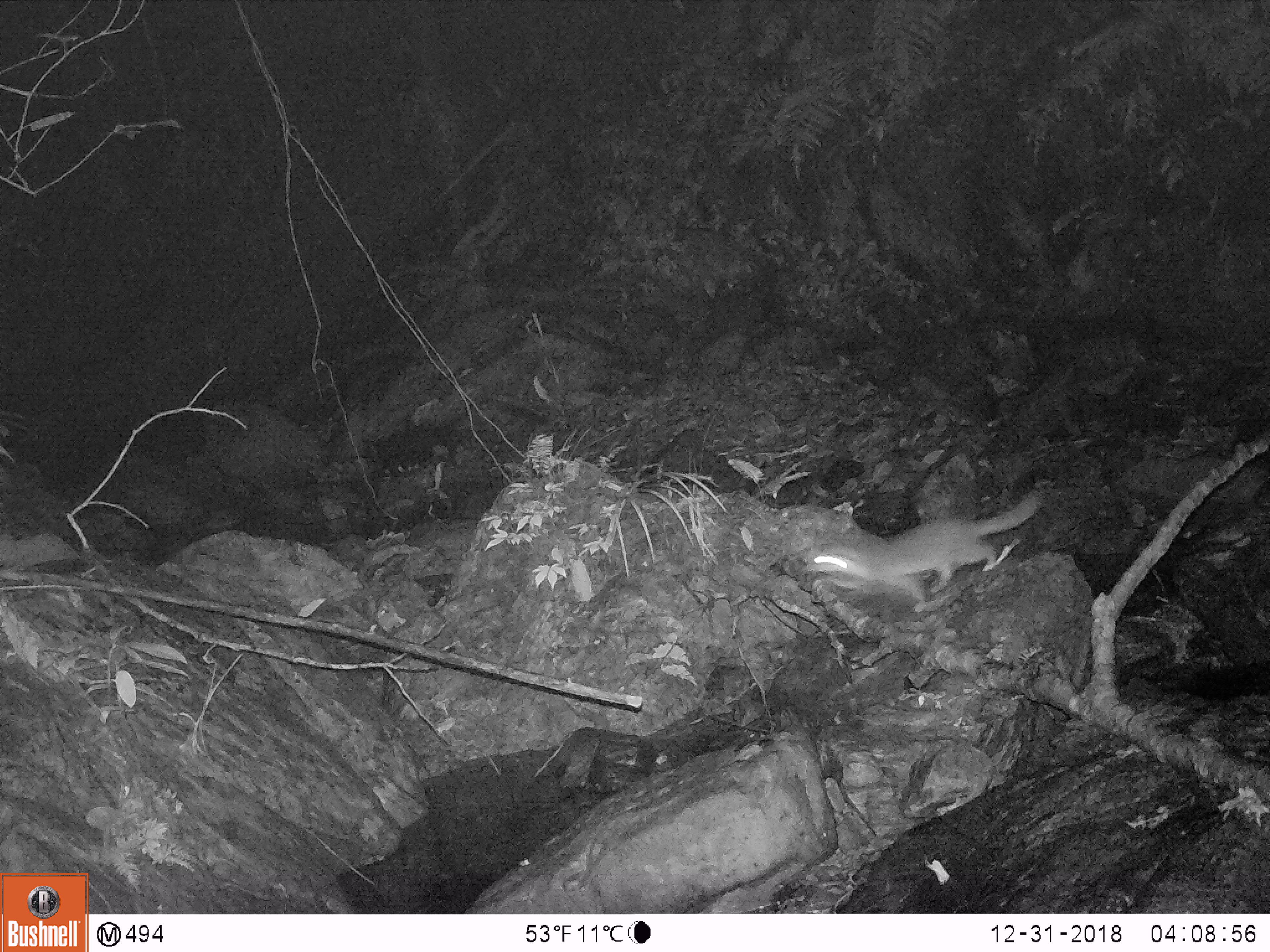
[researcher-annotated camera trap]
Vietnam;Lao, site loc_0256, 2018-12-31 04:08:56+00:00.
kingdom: Animalia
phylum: Chordata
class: Mammalia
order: Carnivora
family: Mustelidae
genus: Melogale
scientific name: Melogale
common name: ferret badger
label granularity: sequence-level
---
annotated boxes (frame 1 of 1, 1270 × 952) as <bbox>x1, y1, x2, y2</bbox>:
ferret badger: <bbox>802, 490, 1043, 613</bbox>